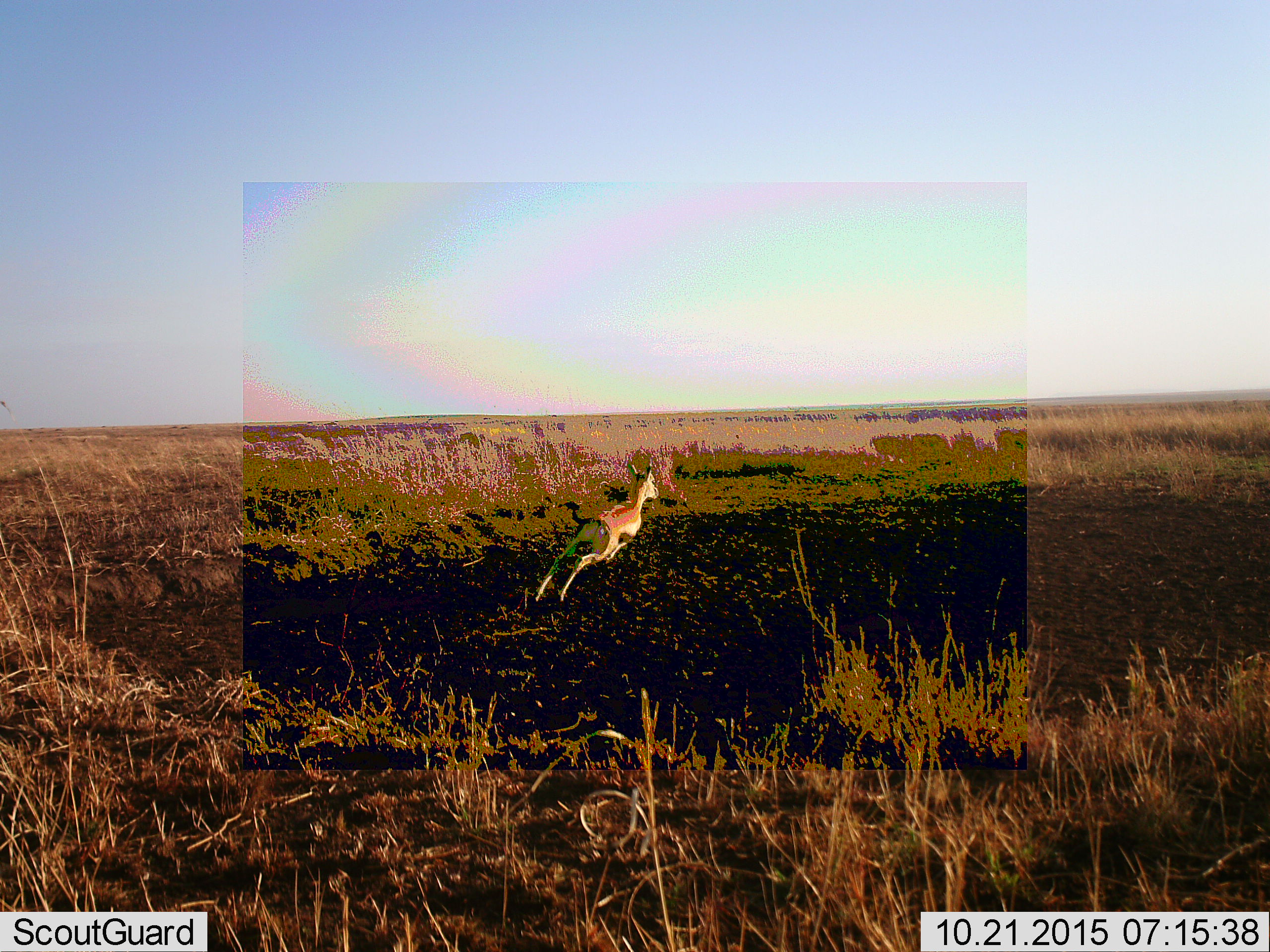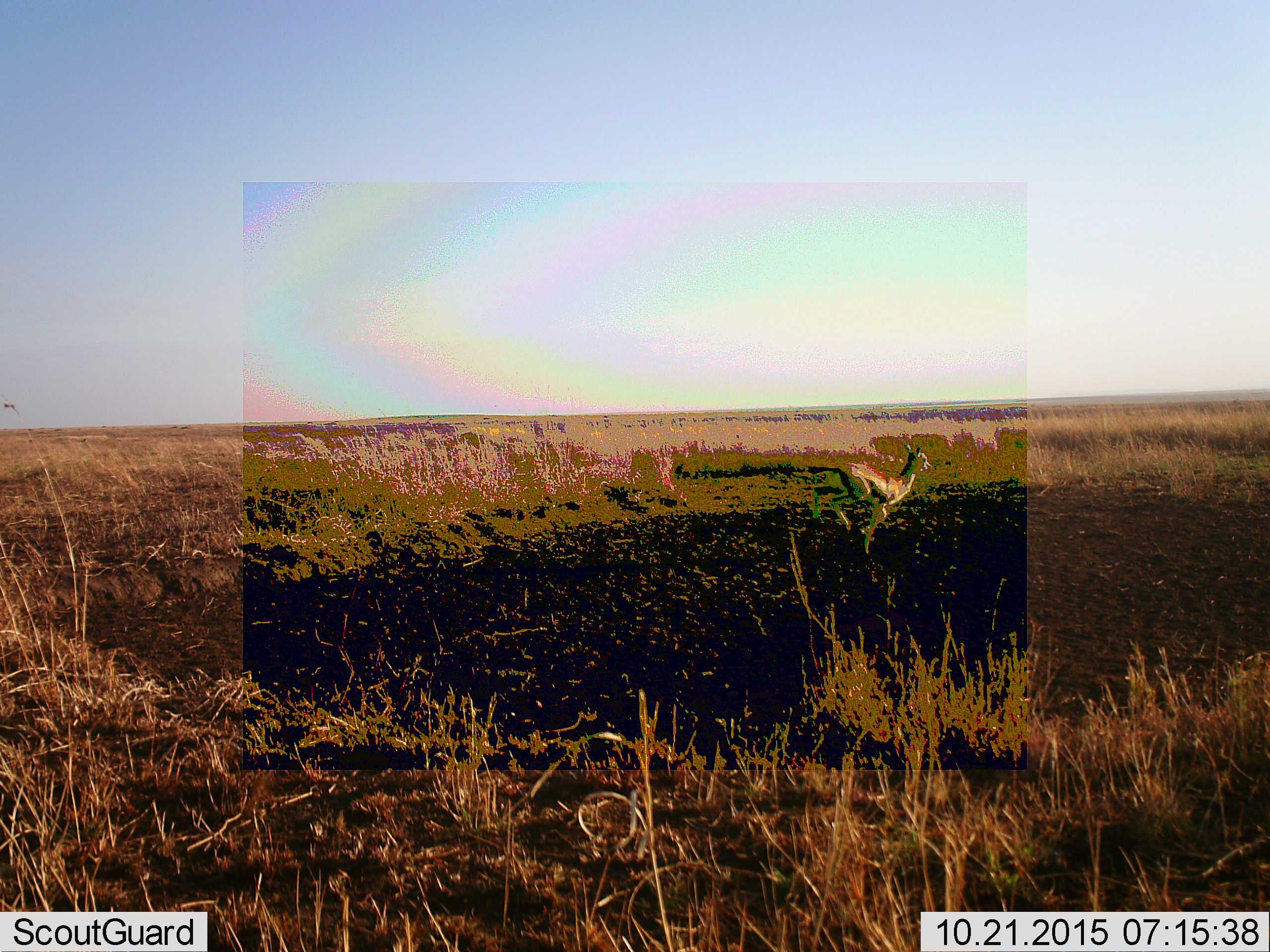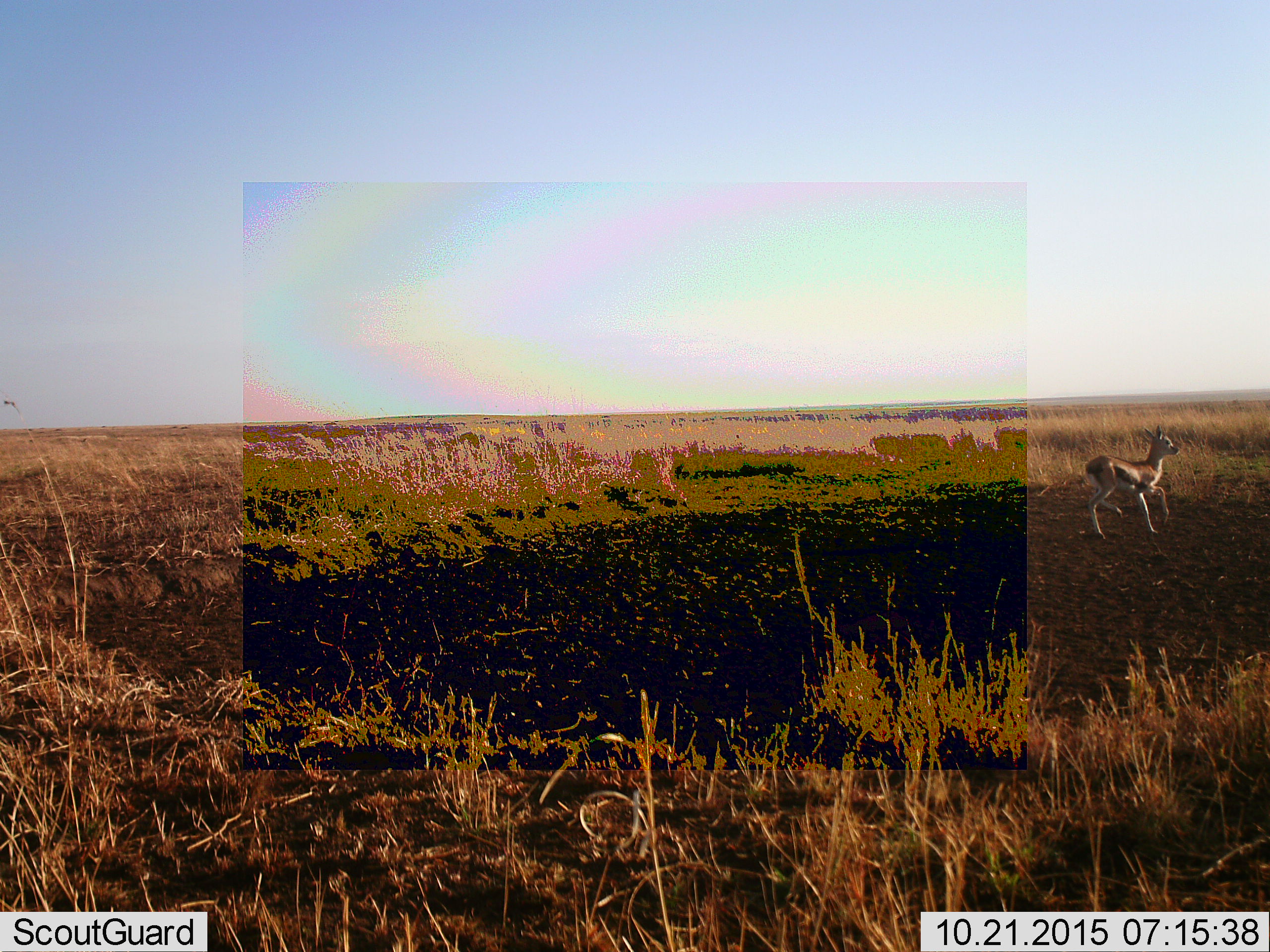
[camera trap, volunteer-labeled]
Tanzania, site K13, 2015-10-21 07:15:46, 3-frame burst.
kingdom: Animalia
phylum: Chordata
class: Mammalia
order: Artiodactyla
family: Bovidae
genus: Eudorcas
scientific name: Eudorcas thomsonii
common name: thomson's gazelle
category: gazellethomsons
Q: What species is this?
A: Gazellethomsons (thomson's gazelle) (Eudorcas thomsonii).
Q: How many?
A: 1.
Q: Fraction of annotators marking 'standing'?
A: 10%.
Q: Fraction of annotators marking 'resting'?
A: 0%.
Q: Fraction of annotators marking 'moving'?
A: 100%.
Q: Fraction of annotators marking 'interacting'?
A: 0%.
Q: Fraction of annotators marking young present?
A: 40%.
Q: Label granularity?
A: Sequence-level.